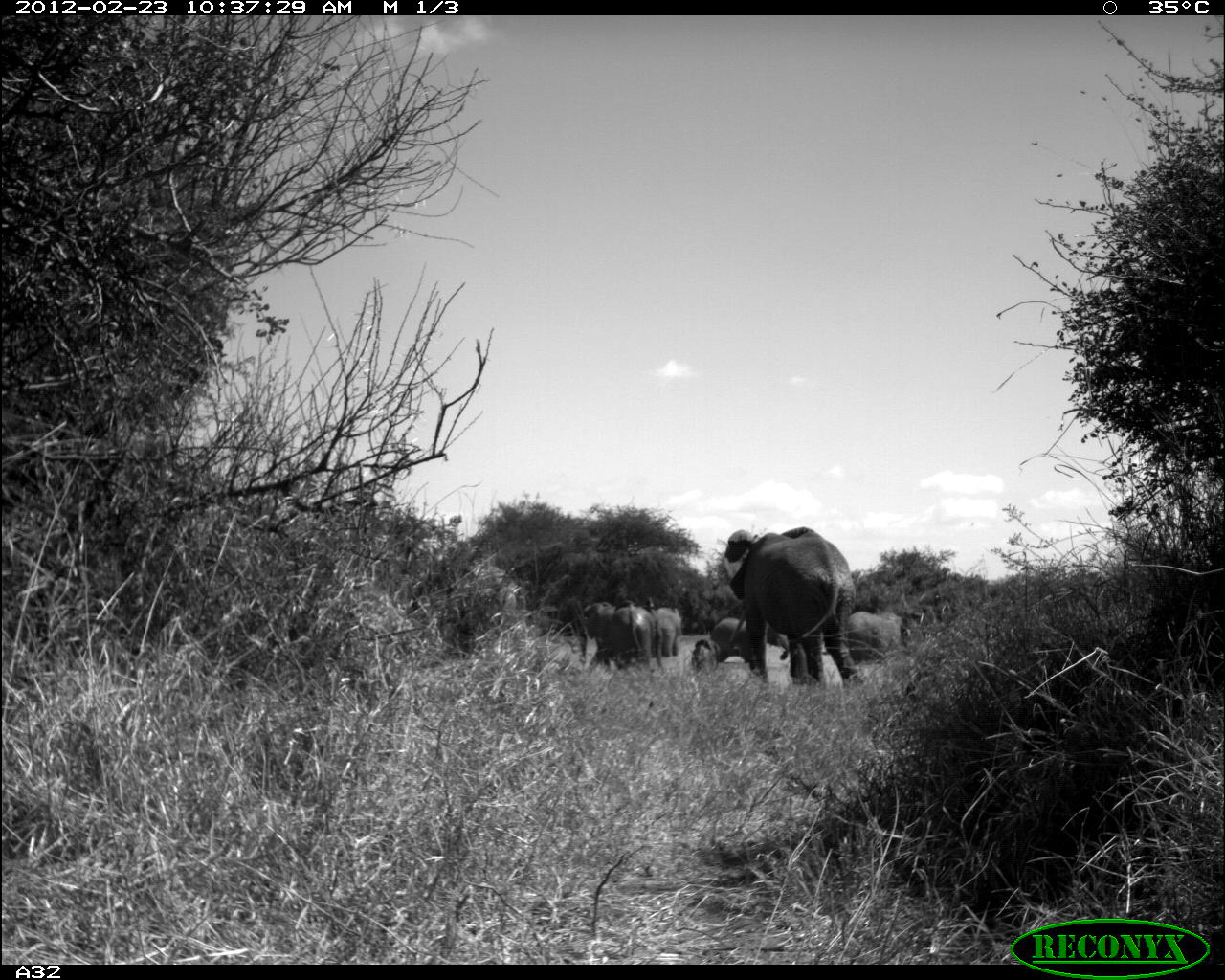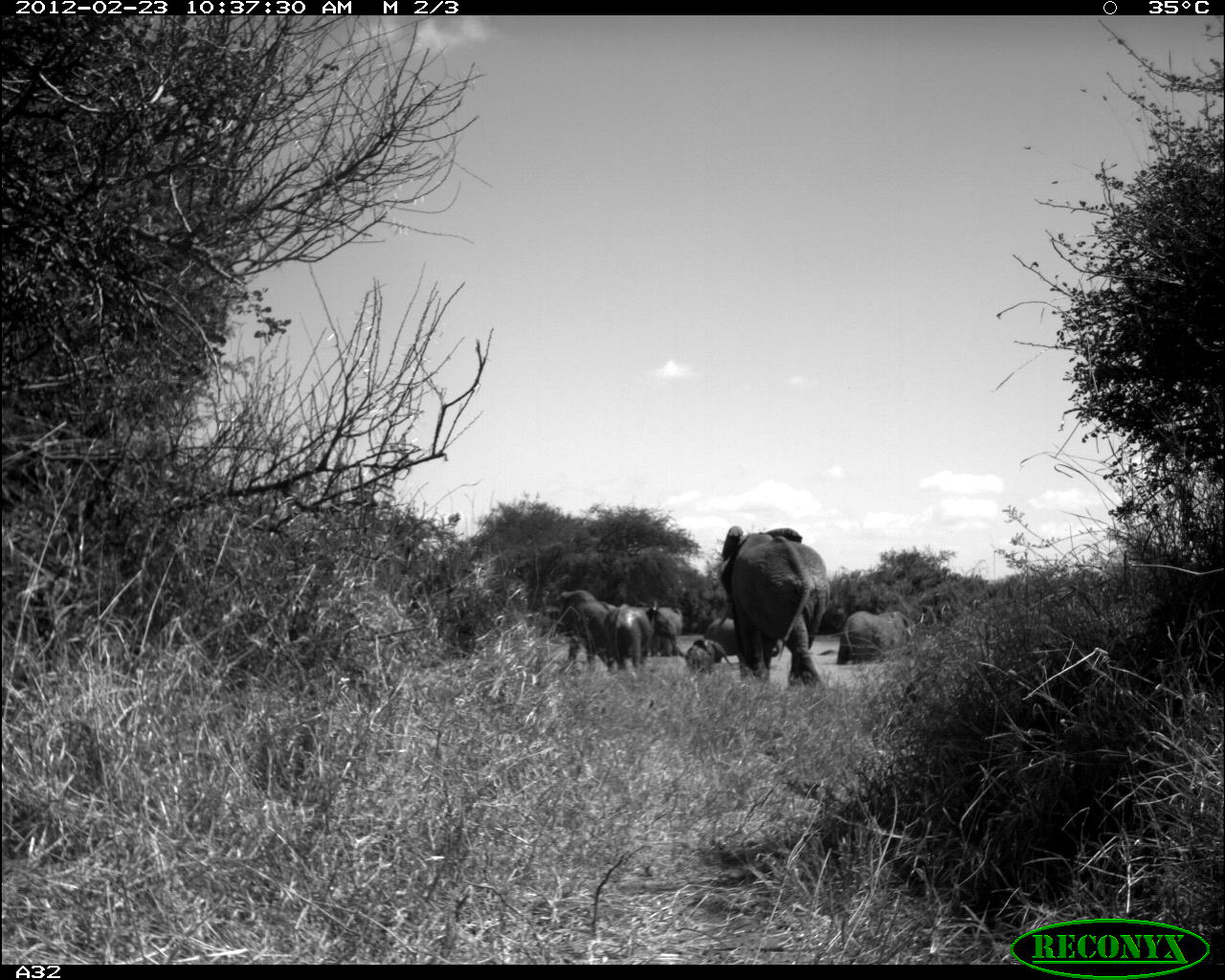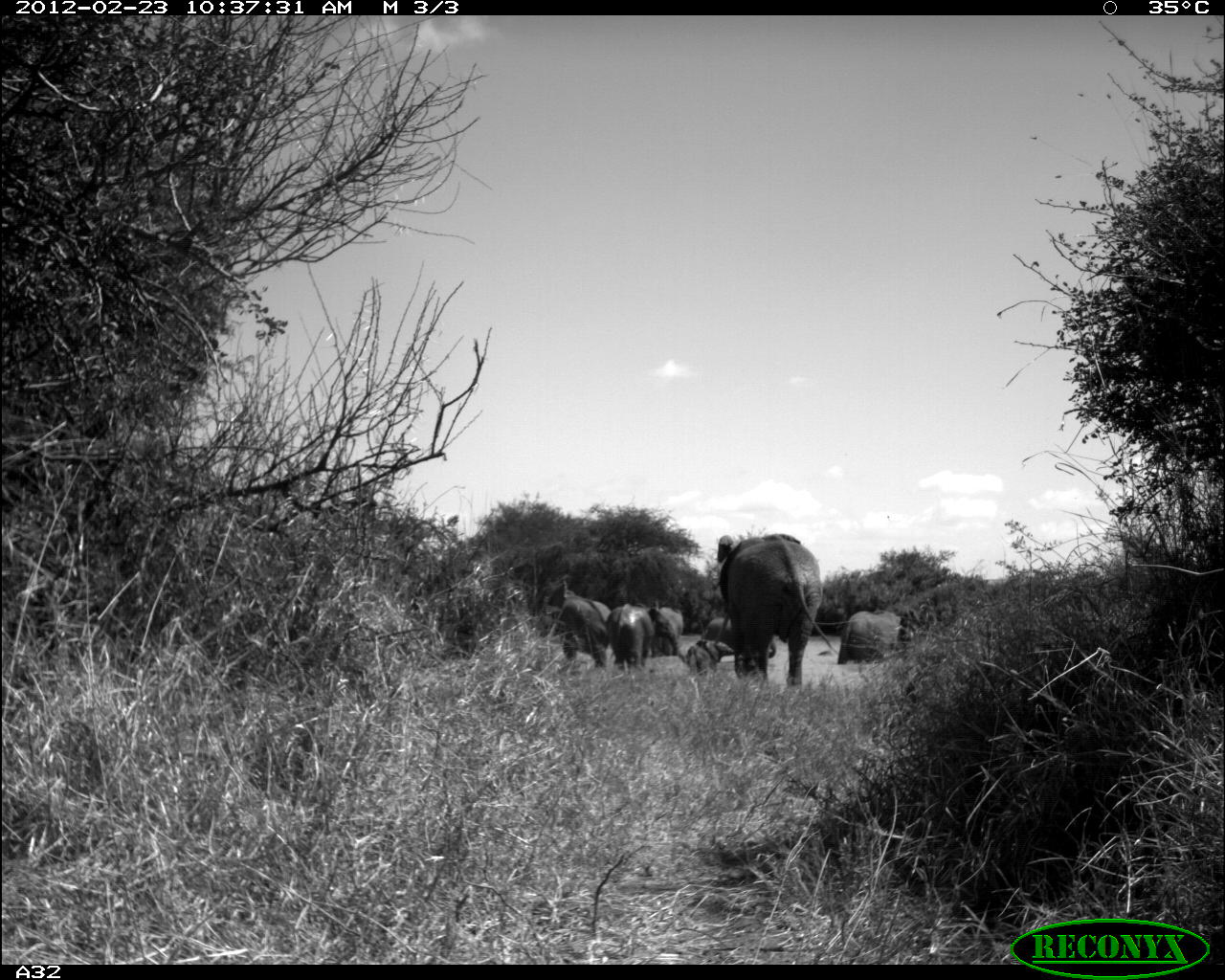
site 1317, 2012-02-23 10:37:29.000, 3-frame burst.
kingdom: Animalia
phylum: Chordata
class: Mammalia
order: Proboscidea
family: Elephantidae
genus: Loxodonta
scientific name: Loxodonta africana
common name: african bush elephant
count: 6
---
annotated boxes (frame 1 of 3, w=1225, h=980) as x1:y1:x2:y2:
loxodonta africana: 723:526:865:686; 611:599:665:675; 711:617:790:663; 849:611:903:665; 583:601:616:671; 650:606:682:657; 690:639:721:674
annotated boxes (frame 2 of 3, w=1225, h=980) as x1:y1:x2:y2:
loxodonta africana: 716:525:832:692; 553:588:620:676; 836:610:917:667; 604:603:655:672; 646:605:684:657; 685:638:734:677; 705:613:745:657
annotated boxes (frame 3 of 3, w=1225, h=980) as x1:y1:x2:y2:
loxodonta africana: 716:534:837:689; 561:596:613:670; 837:611:899:666; 696:618:776:657; 606:605:653:670; 650:606:684:658; 685:641:734:674